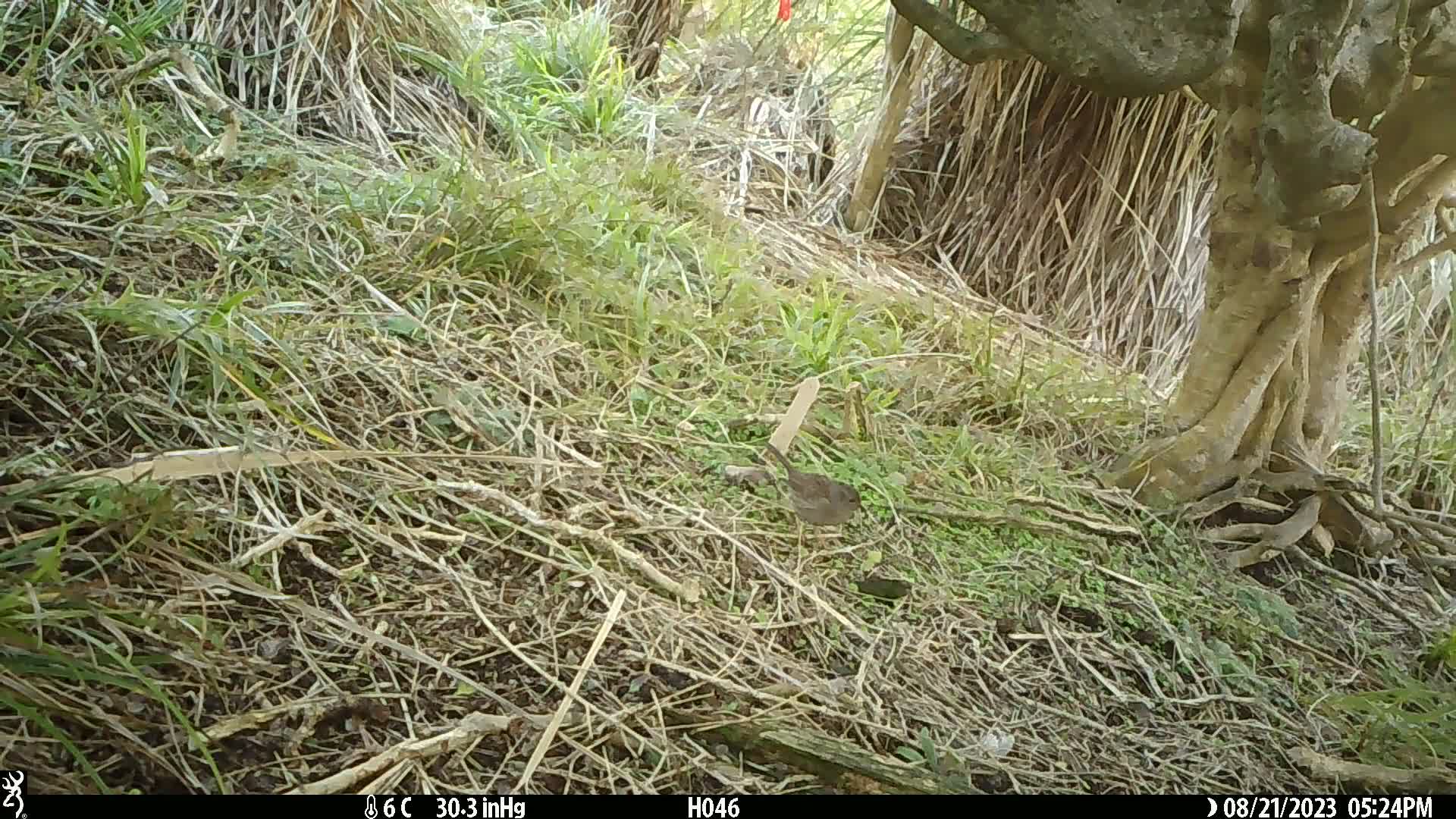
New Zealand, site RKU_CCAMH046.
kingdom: Animalia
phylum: Chordata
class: Aves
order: Passeriformes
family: Prunellidae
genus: Prunella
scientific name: Prunella modularis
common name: dunnock